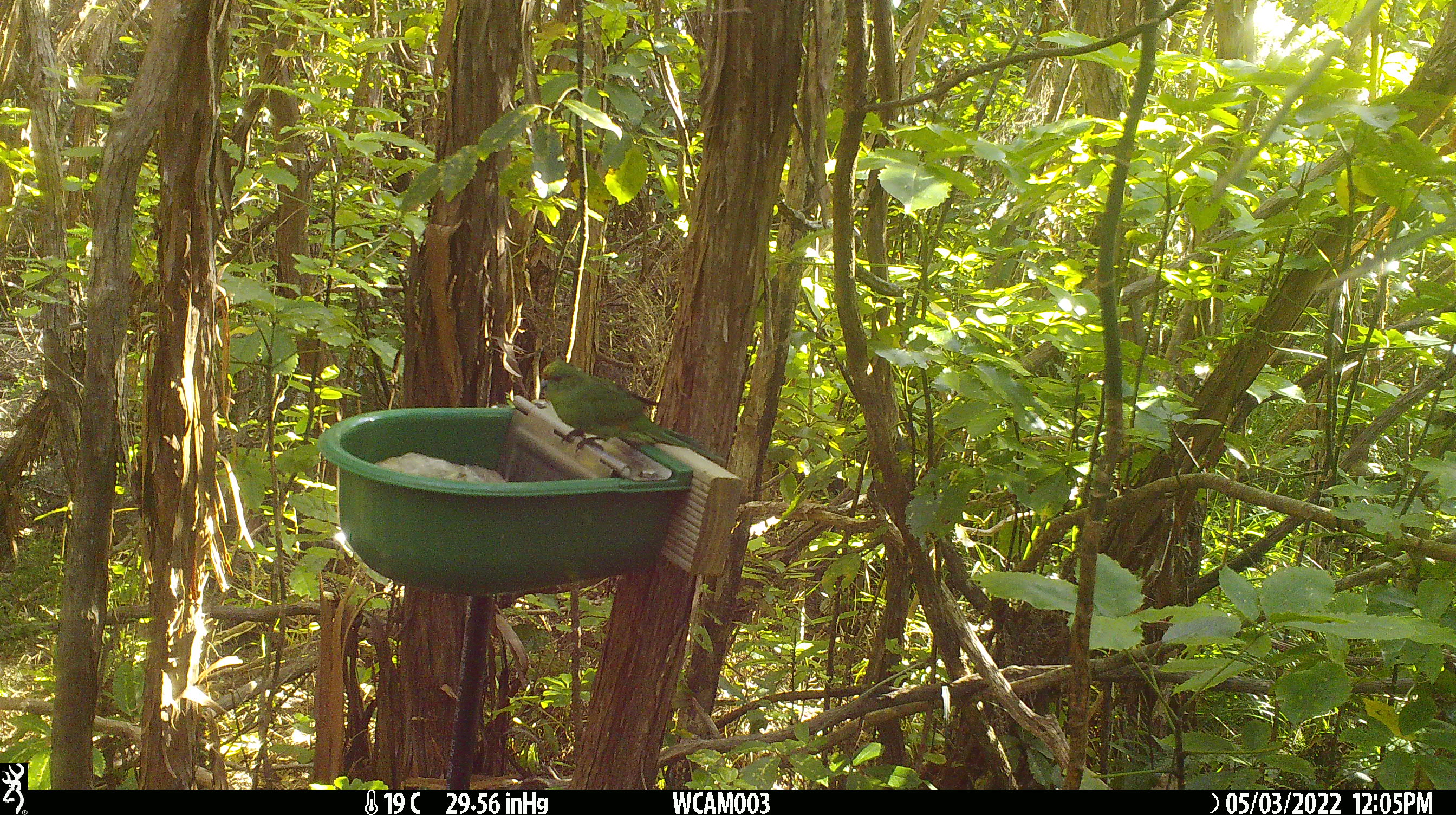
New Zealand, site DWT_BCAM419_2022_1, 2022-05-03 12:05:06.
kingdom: Animalia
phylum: Chordata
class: Aves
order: Psittaciformes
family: Psittaculidae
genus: Cyanoramphus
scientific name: Cyanoramphus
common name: parakeet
Parakeet (Cyanoramphus).